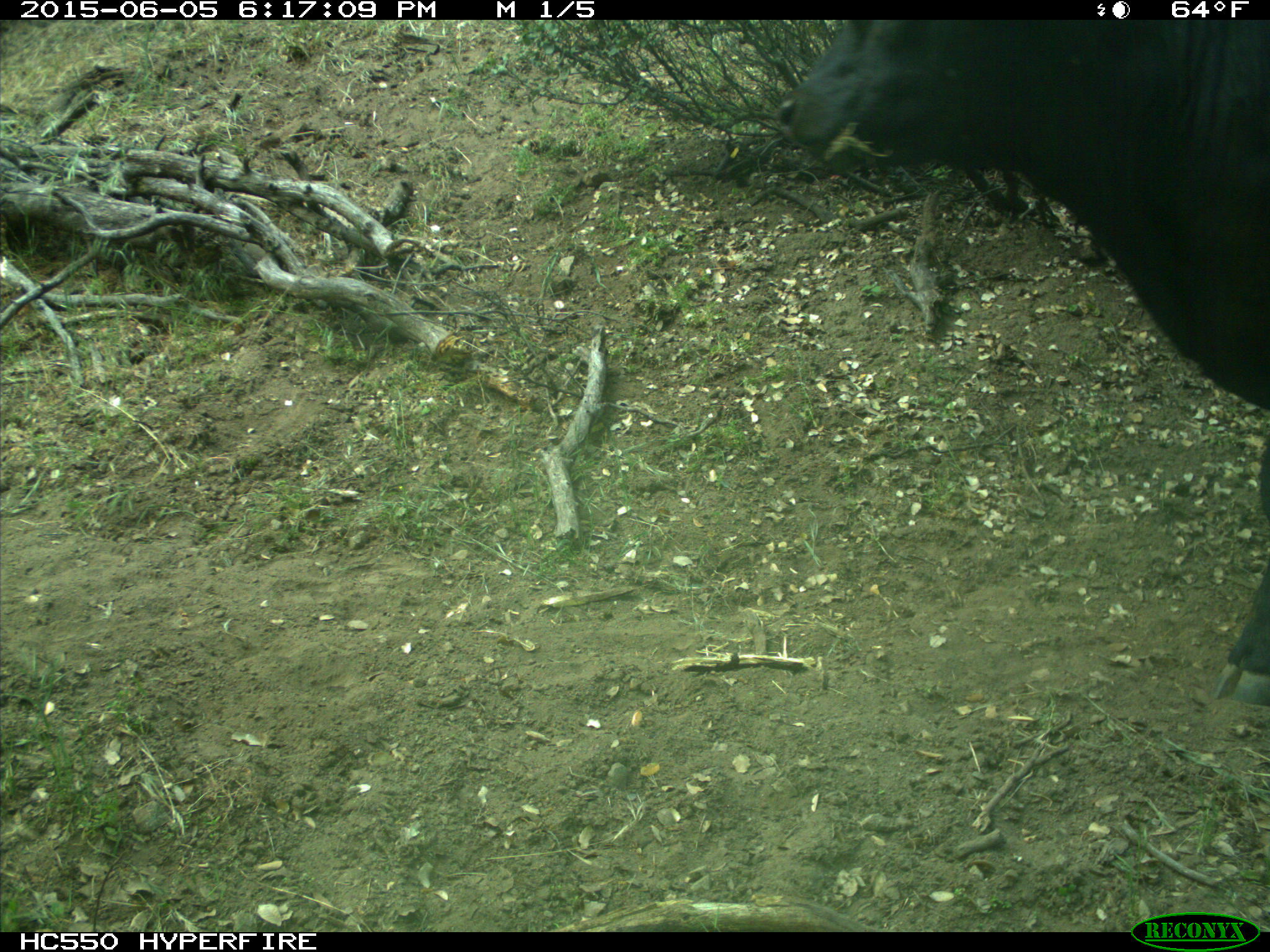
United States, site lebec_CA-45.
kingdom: Animalia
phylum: Chordata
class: Mammalia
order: Artiodactyla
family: Bovidae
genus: Bos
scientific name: Bos taurus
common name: domestic cow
Bos taurus (domestic cow).